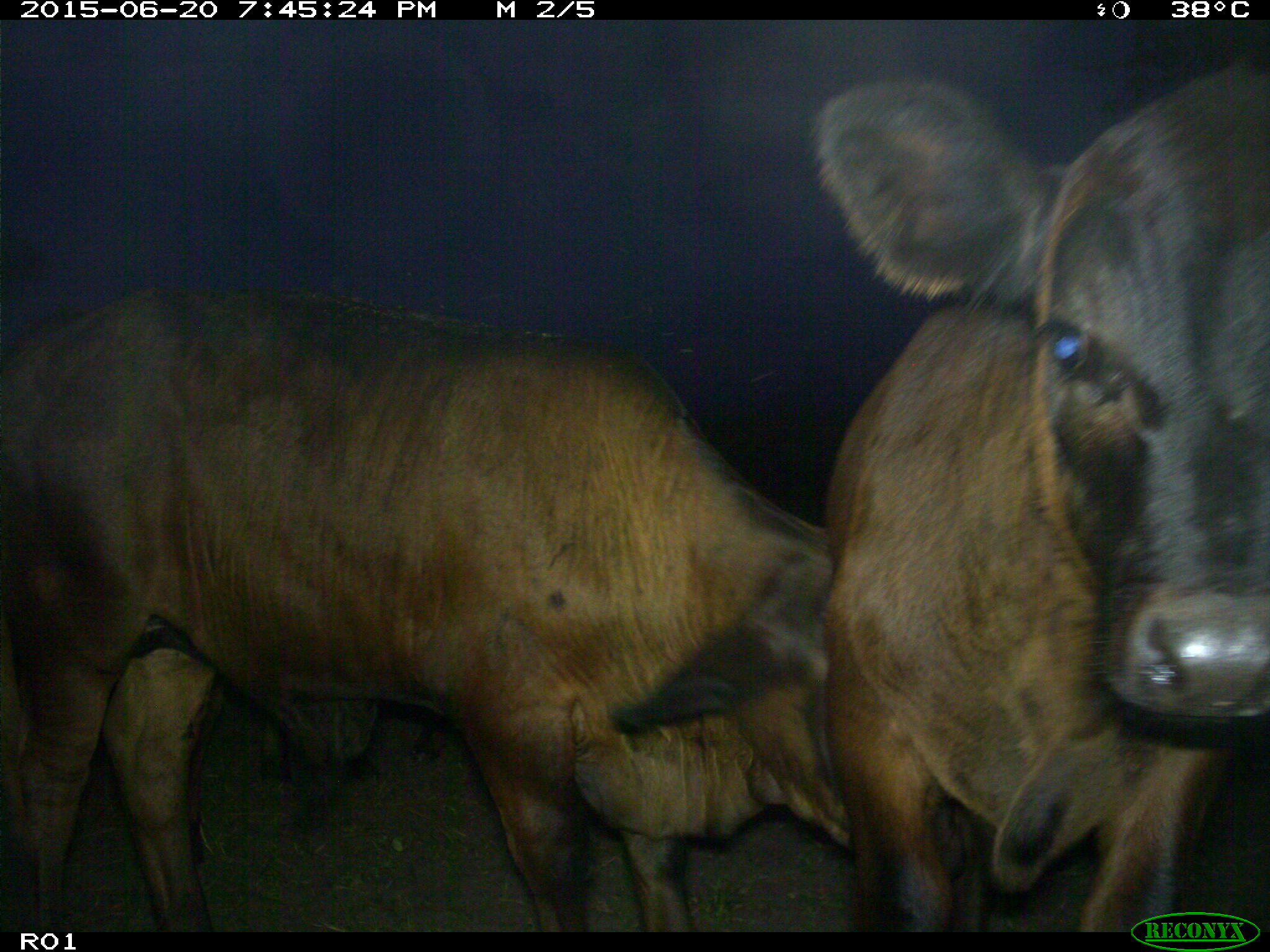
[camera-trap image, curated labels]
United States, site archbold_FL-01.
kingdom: Animalia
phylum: Chordata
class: Mammalia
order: Artiodactyla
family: Bovidae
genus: Bos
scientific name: Bos taurus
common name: domestic cow